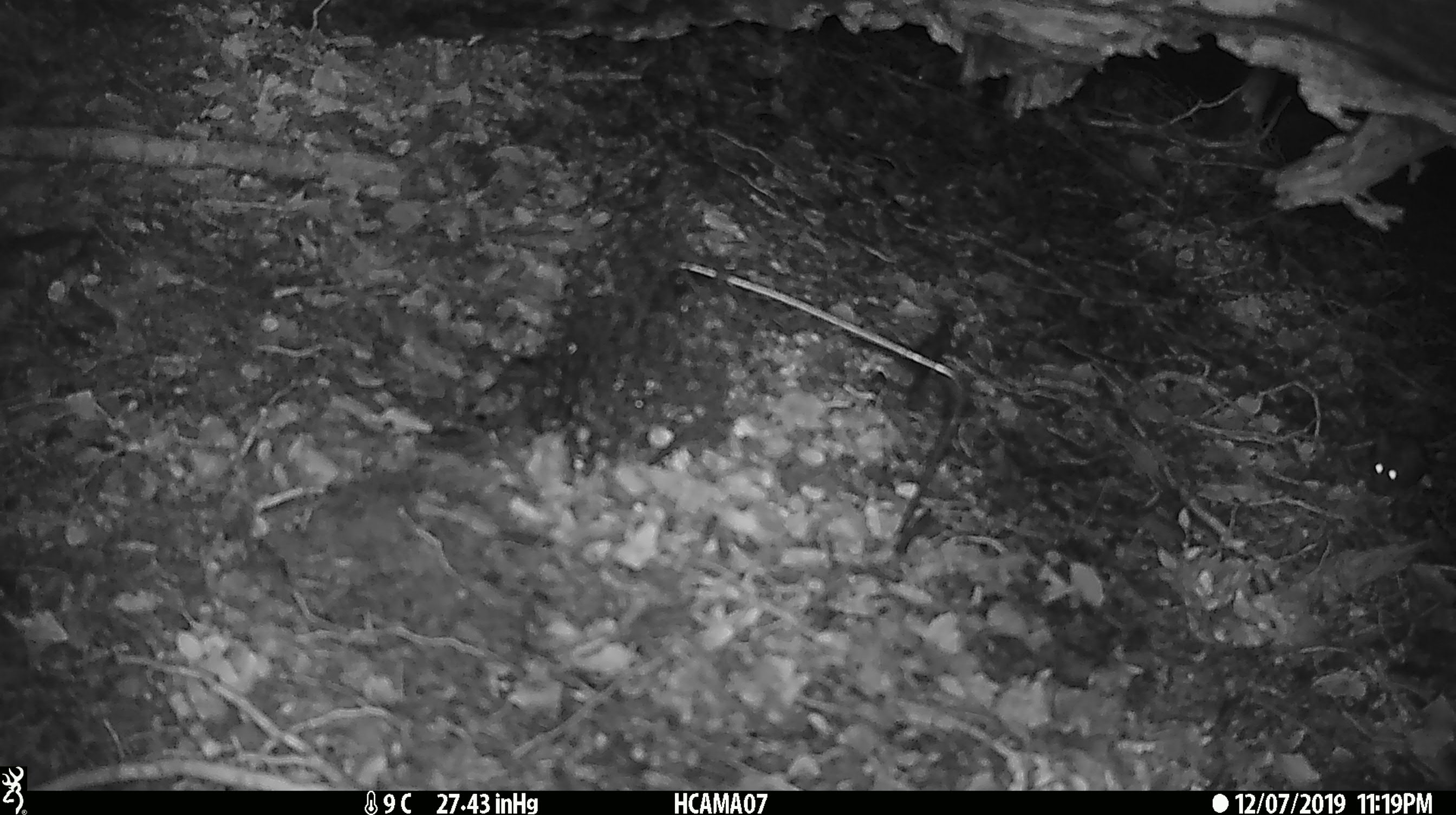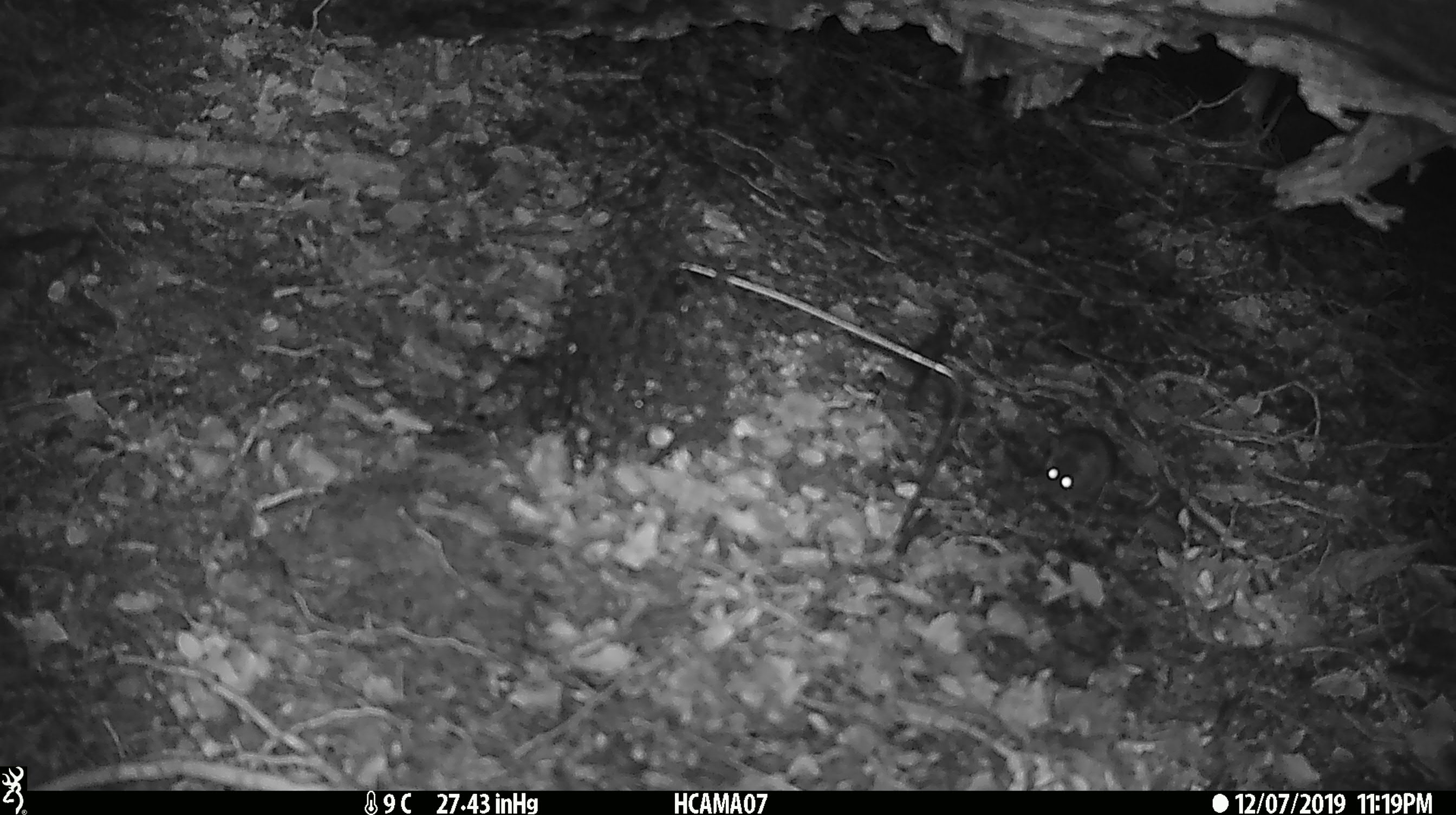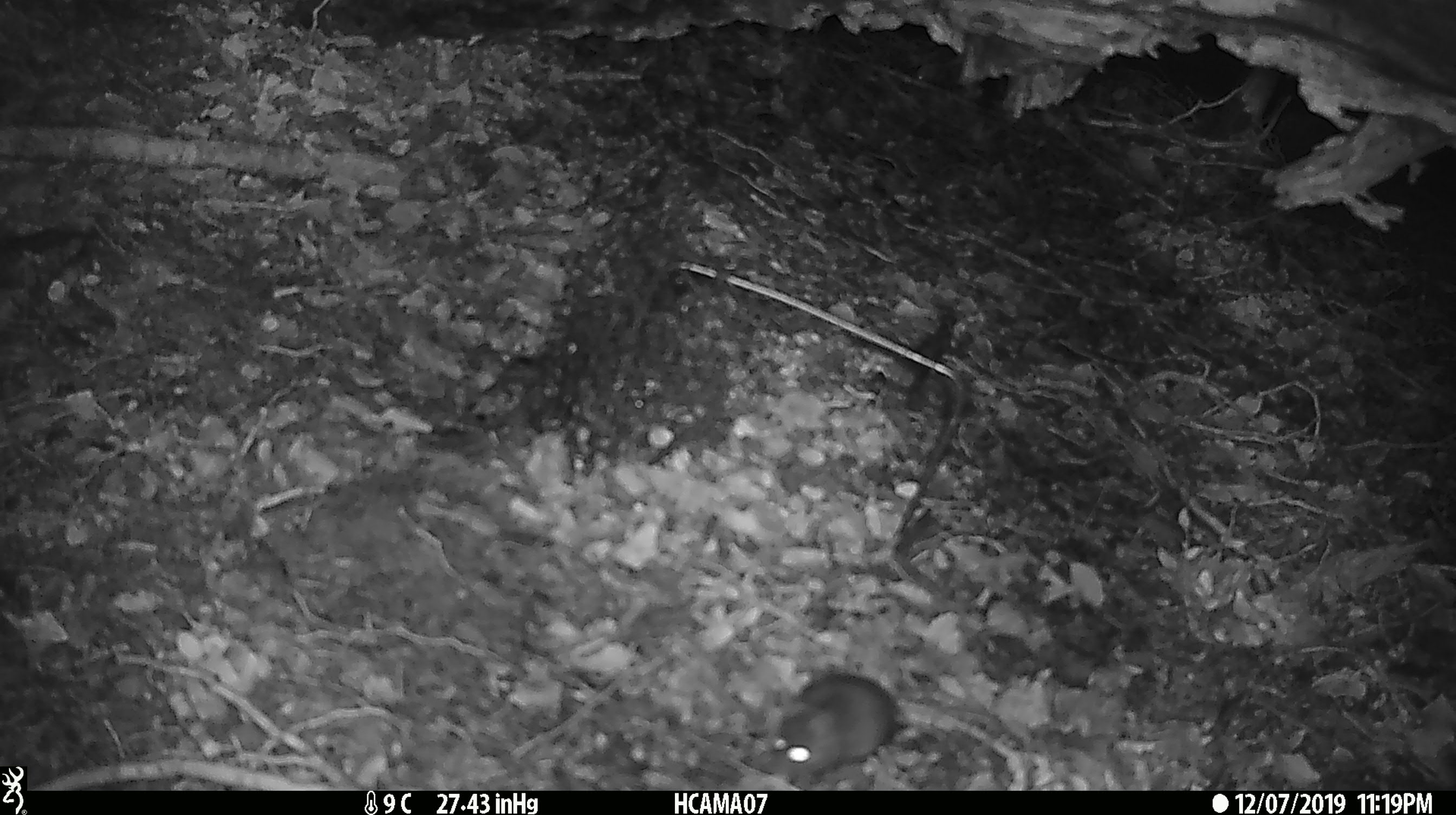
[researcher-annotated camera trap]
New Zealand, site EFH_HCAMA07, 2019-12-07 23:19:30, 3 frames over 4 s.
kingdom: Animalia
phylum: Chordata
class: Mammalia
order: Rodentia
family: Muridae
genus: Mus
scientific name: Mus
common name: mouse